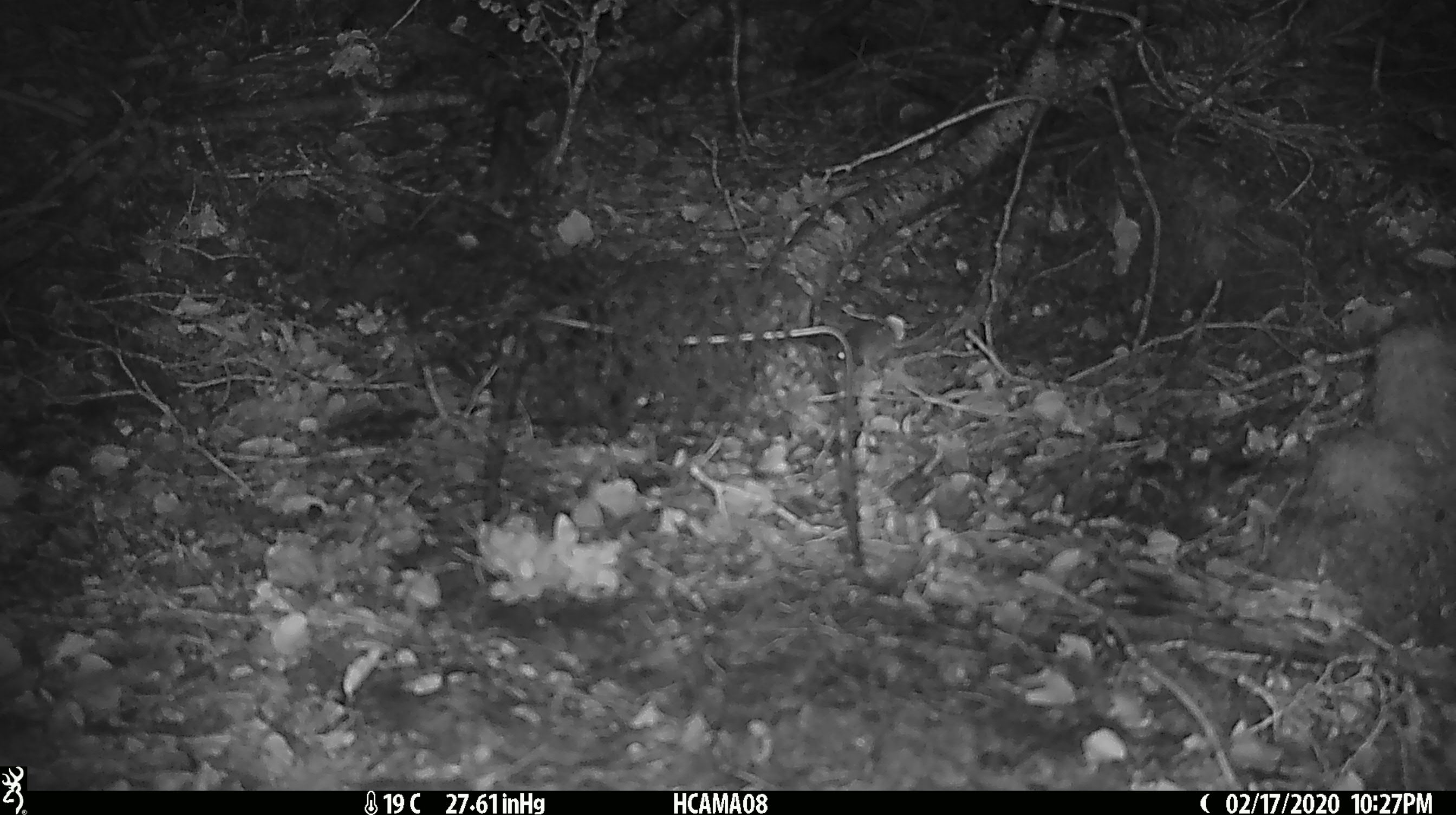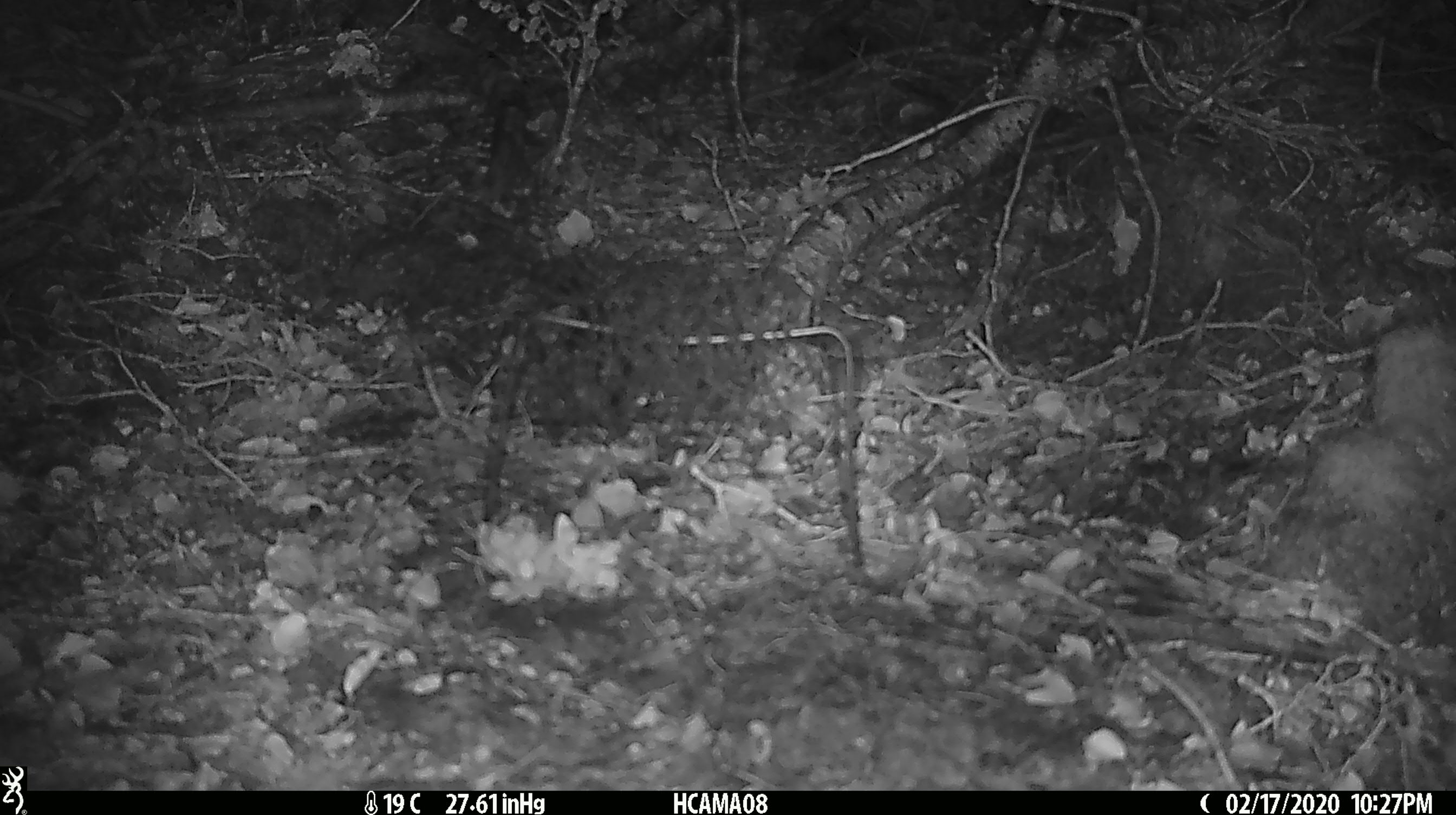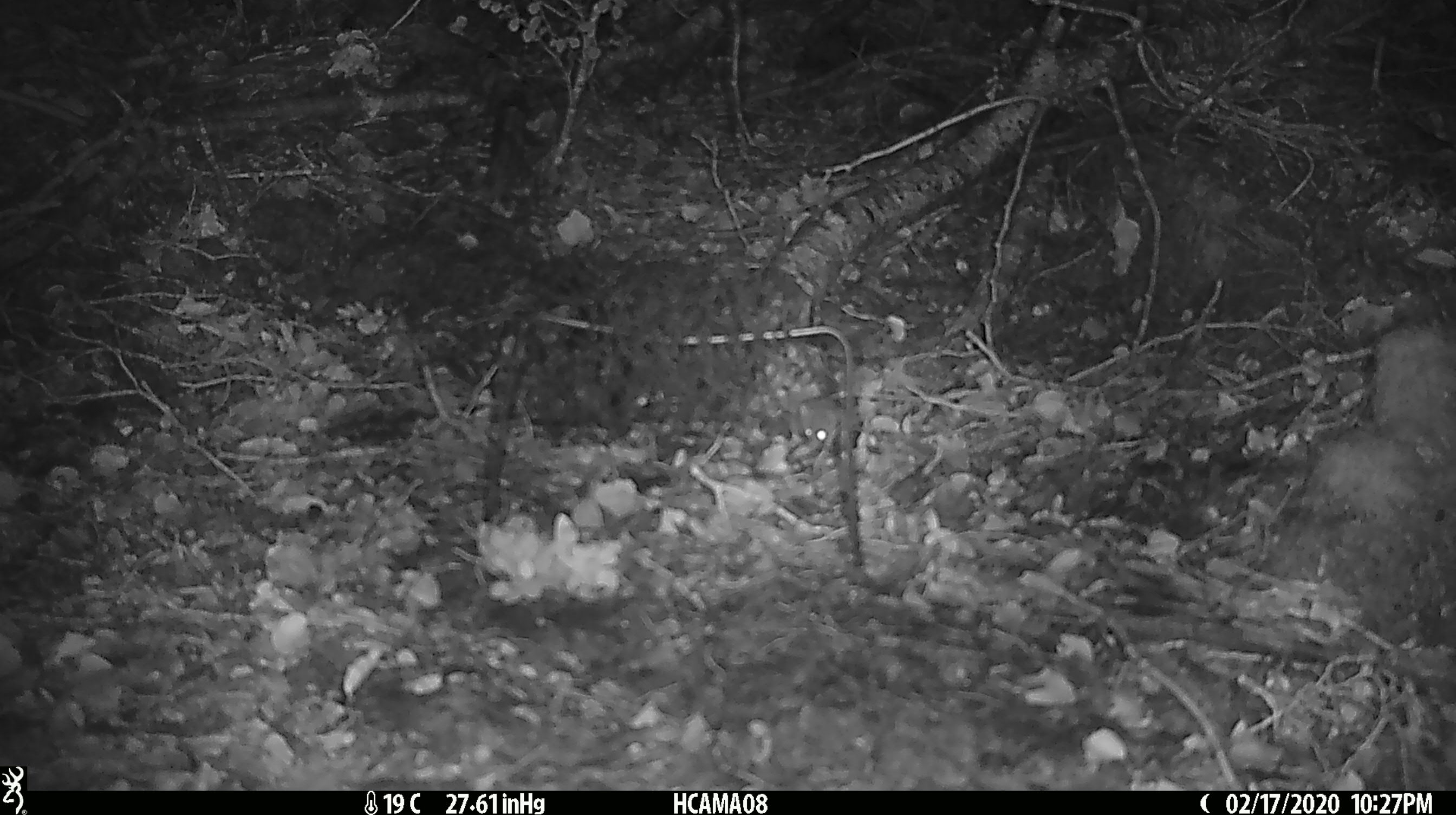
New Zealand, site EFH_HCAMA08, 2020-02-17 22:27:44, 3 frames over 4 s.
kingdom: Animalia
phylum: Chordata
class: Mammalia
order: Rodentia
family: Muridae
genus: Mus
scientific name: Mus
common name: mouse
Mouse (Mus).